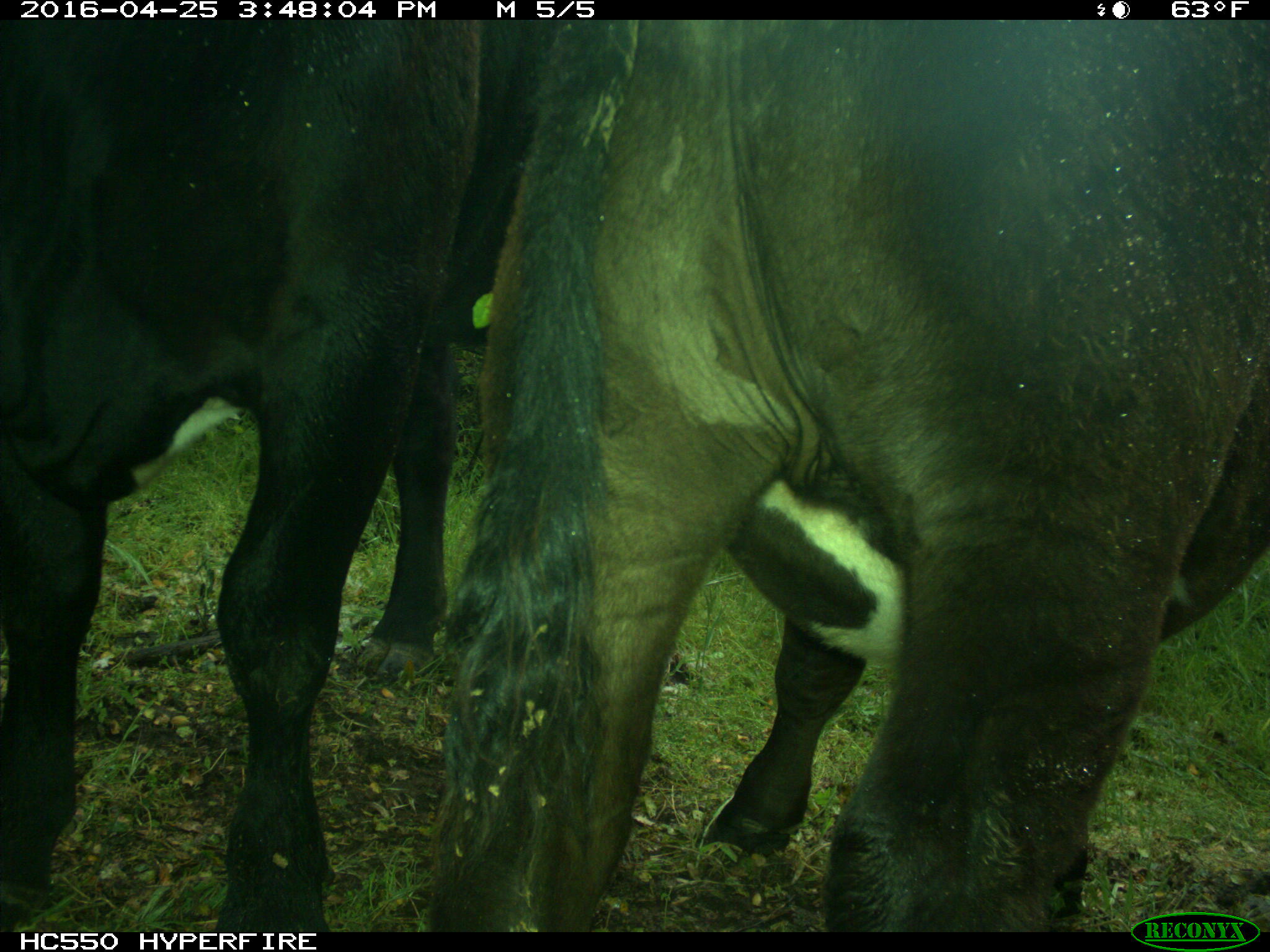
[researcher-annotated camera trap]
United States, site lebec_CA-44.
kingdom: Animalia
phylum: Chordata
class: Mammalia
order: Artiodactyla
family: Bovidae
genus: Bos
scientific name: Bos taurus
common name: domestic cow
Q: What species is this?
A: Bos taurus (domestic cow).